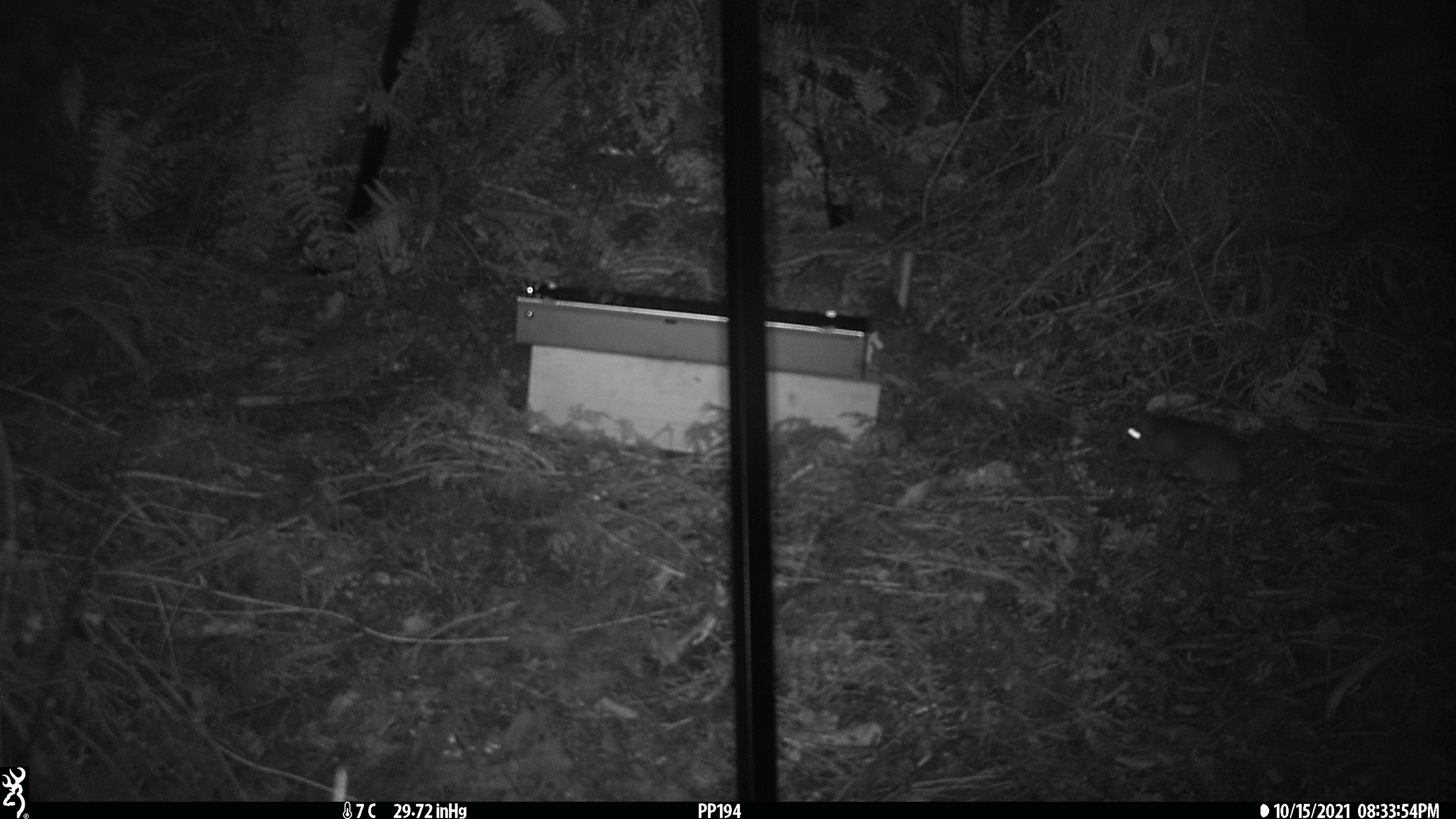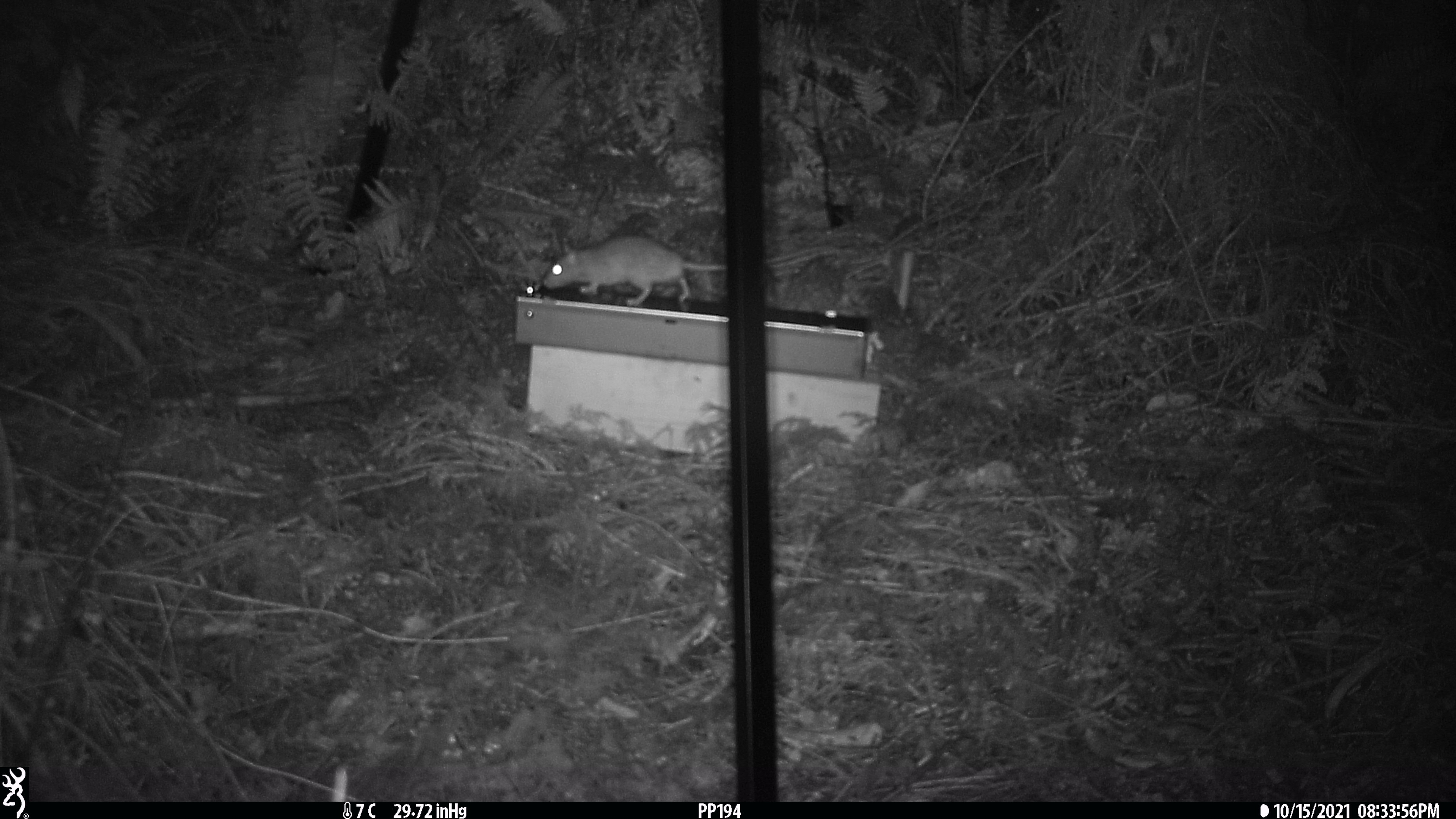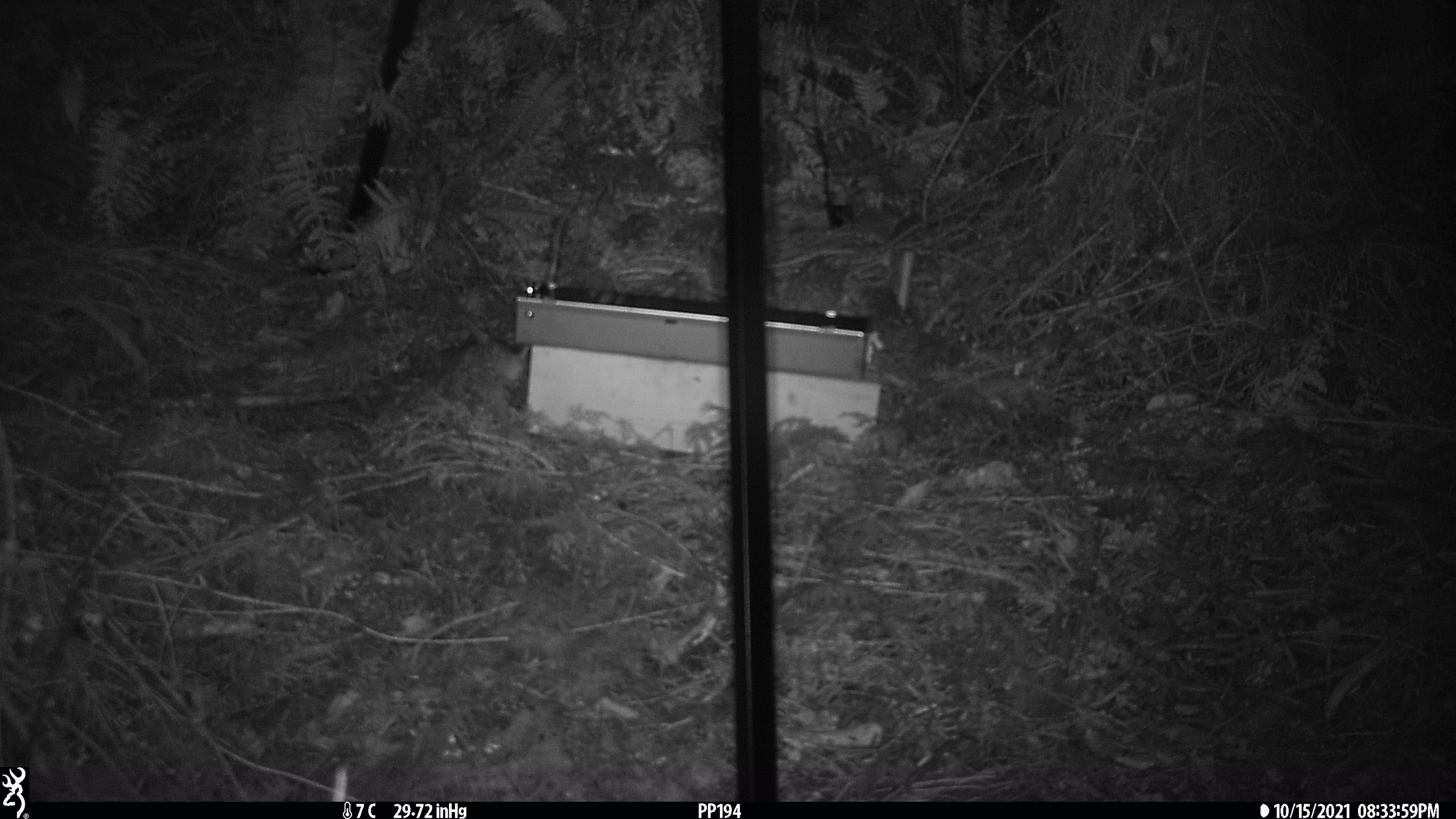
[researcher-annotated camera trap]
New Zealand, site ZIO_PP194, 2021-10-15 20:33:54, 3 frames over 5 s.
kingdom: Animalia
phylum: Chordata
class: Mammalia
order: Rodentia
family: Muridae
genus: Rattus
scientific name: Rattus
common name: rat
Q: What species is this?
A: Rat (Rattus).